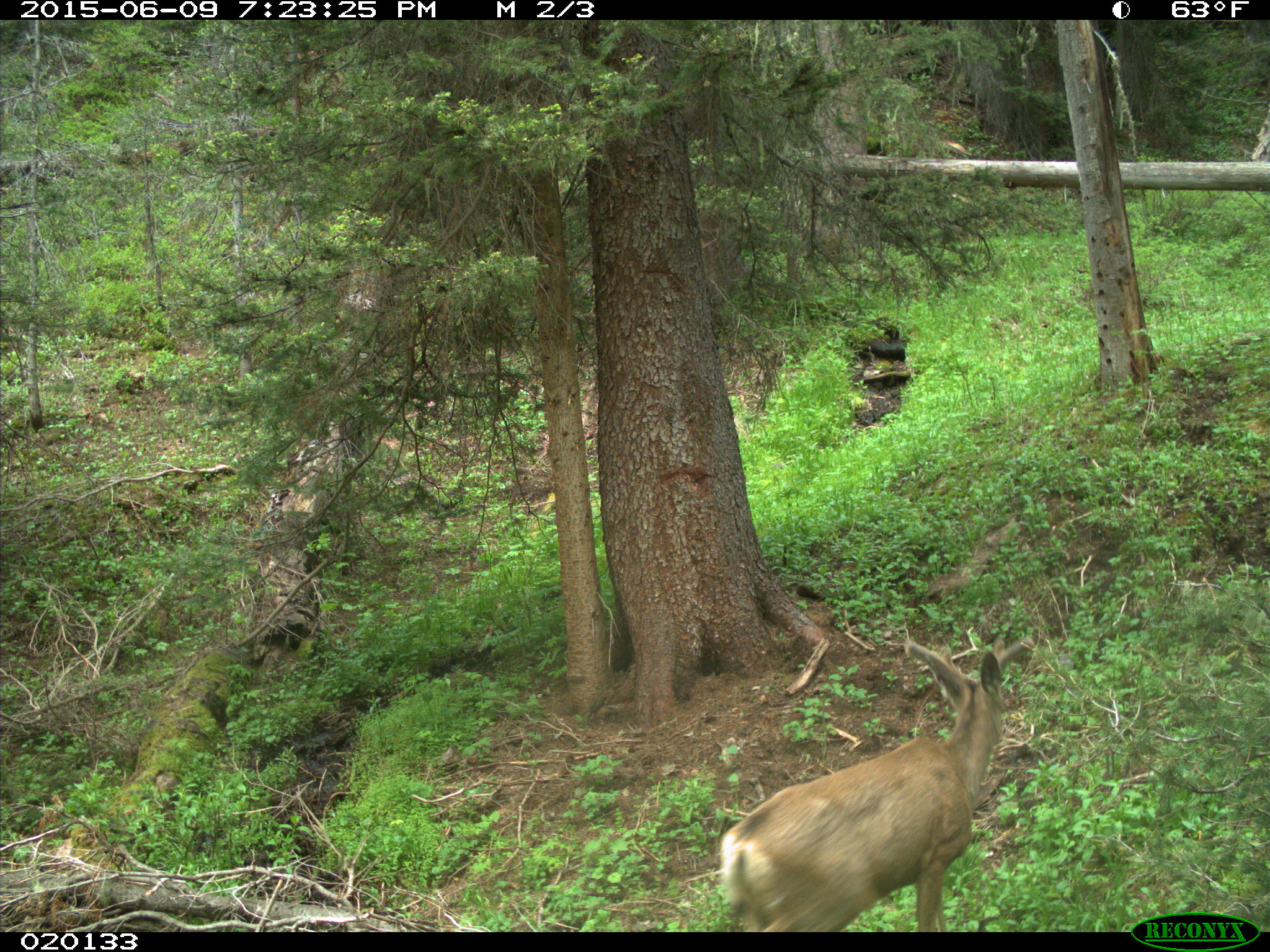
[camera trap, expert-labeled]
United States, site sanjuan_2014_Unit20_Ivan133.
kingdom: Animalia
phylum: Chordata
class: Mammalia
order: Artiodactyla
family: Cervidae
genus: Odocoileus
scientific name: Odocoileus hemionus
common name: mule deer